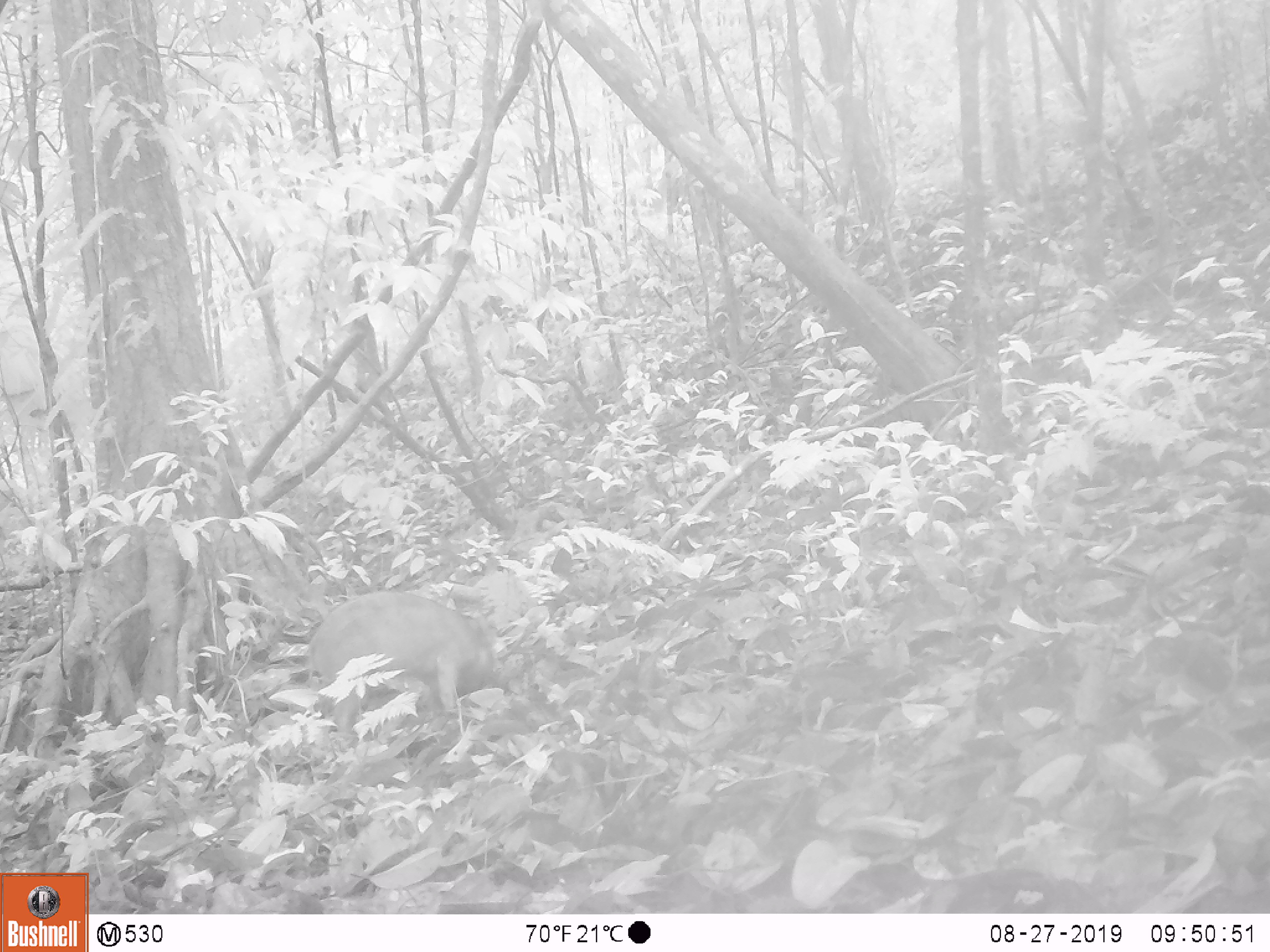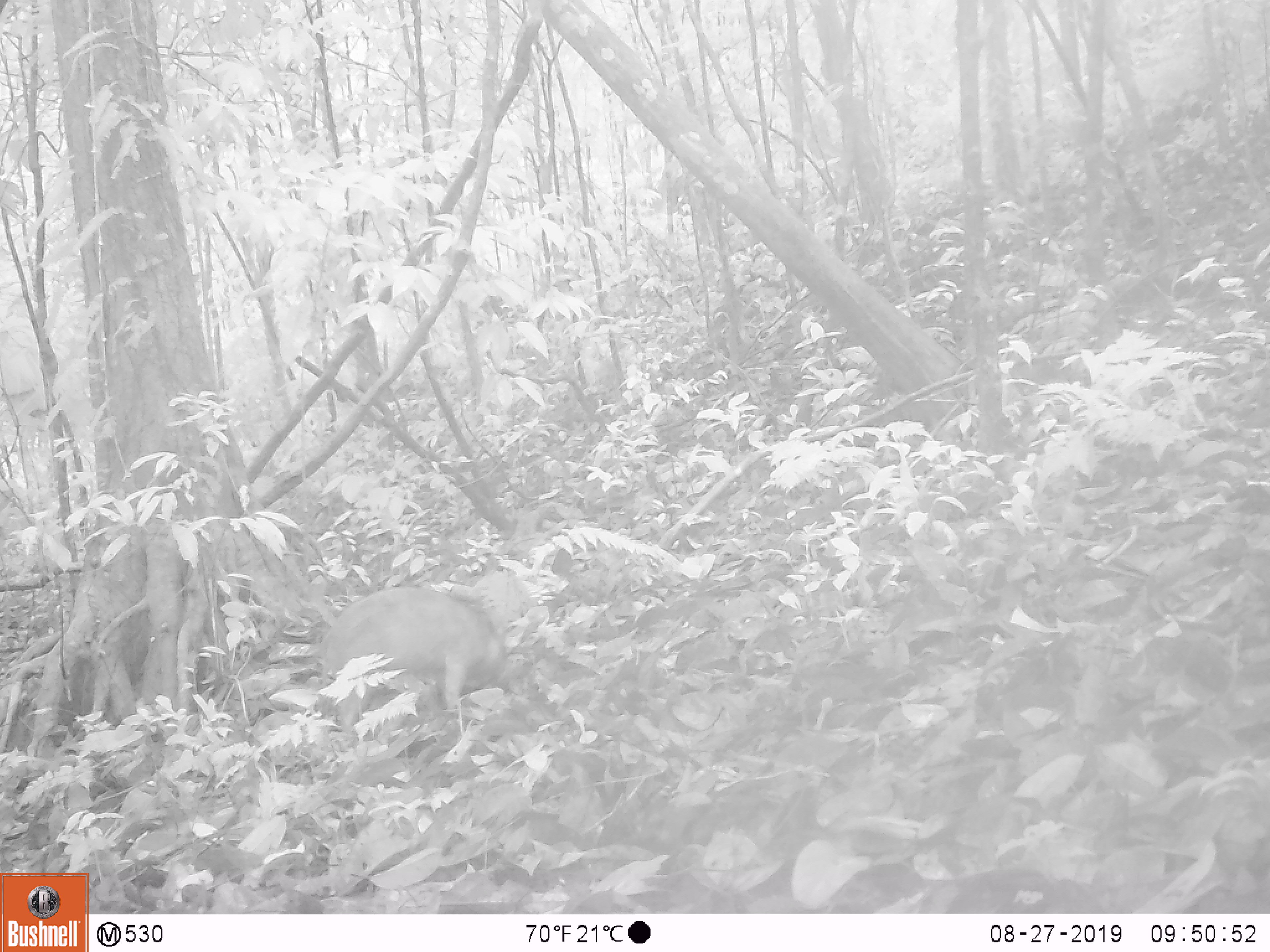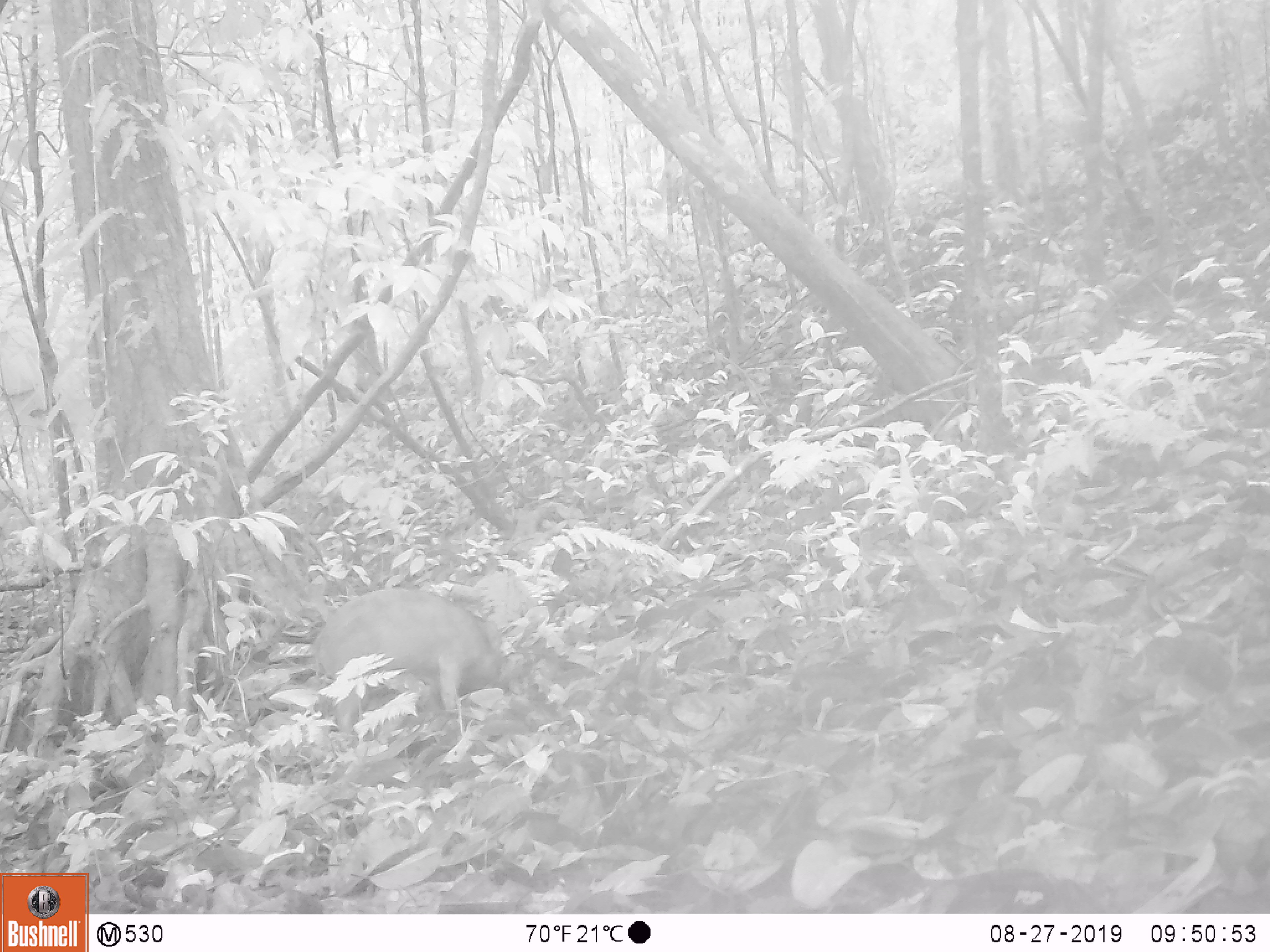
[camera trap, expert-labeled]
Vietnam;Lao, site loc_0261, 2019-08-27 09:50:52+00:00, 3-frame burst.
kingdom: Animalia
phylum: Chordata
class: Mammalia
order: Artiodactyla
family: Suidae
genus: Sus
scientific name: Sus scrofa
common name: eurasian wild pig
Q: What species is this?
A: Eurasian wild pig (Sus scrofa).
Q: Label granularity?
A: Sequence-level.